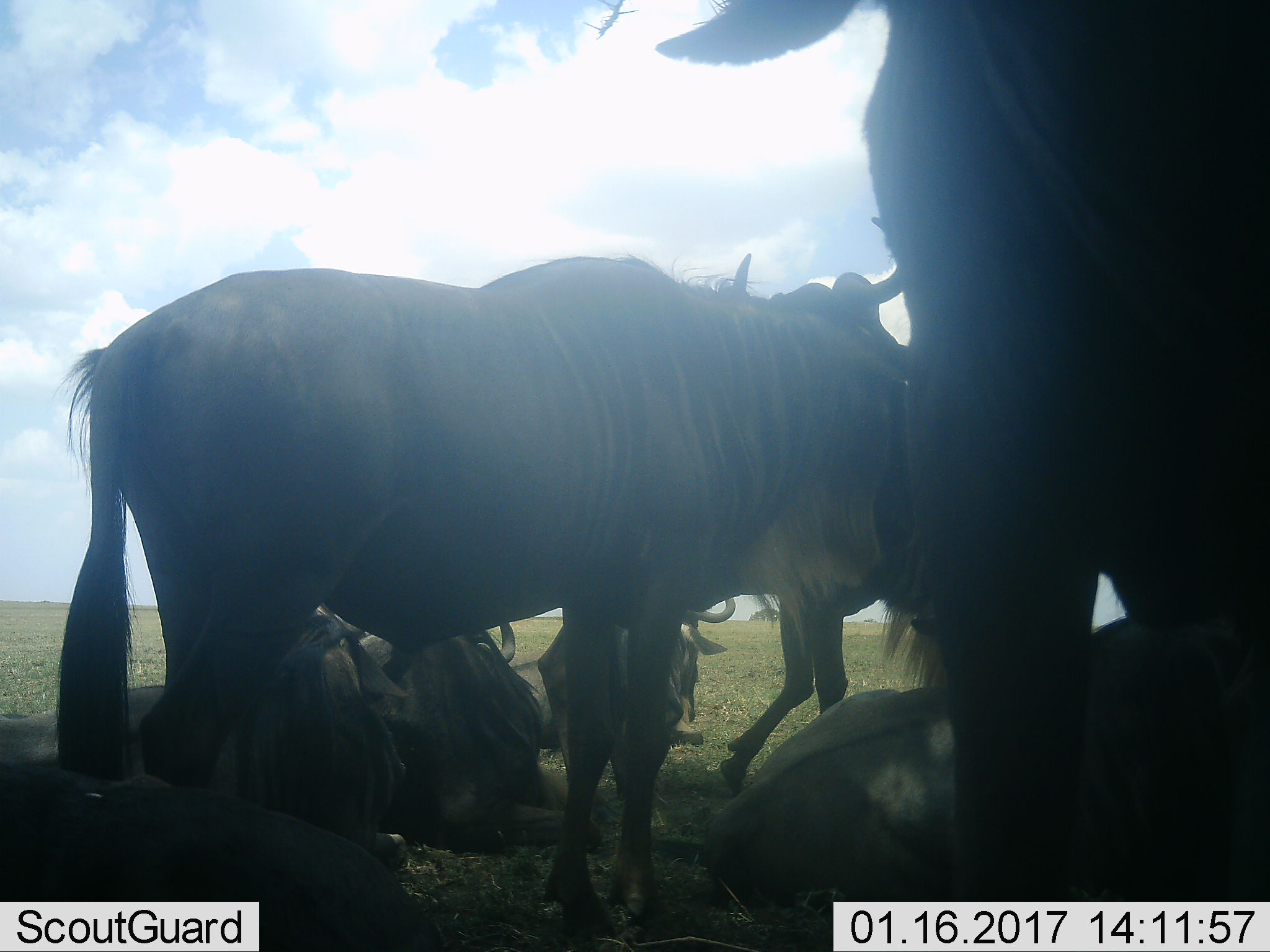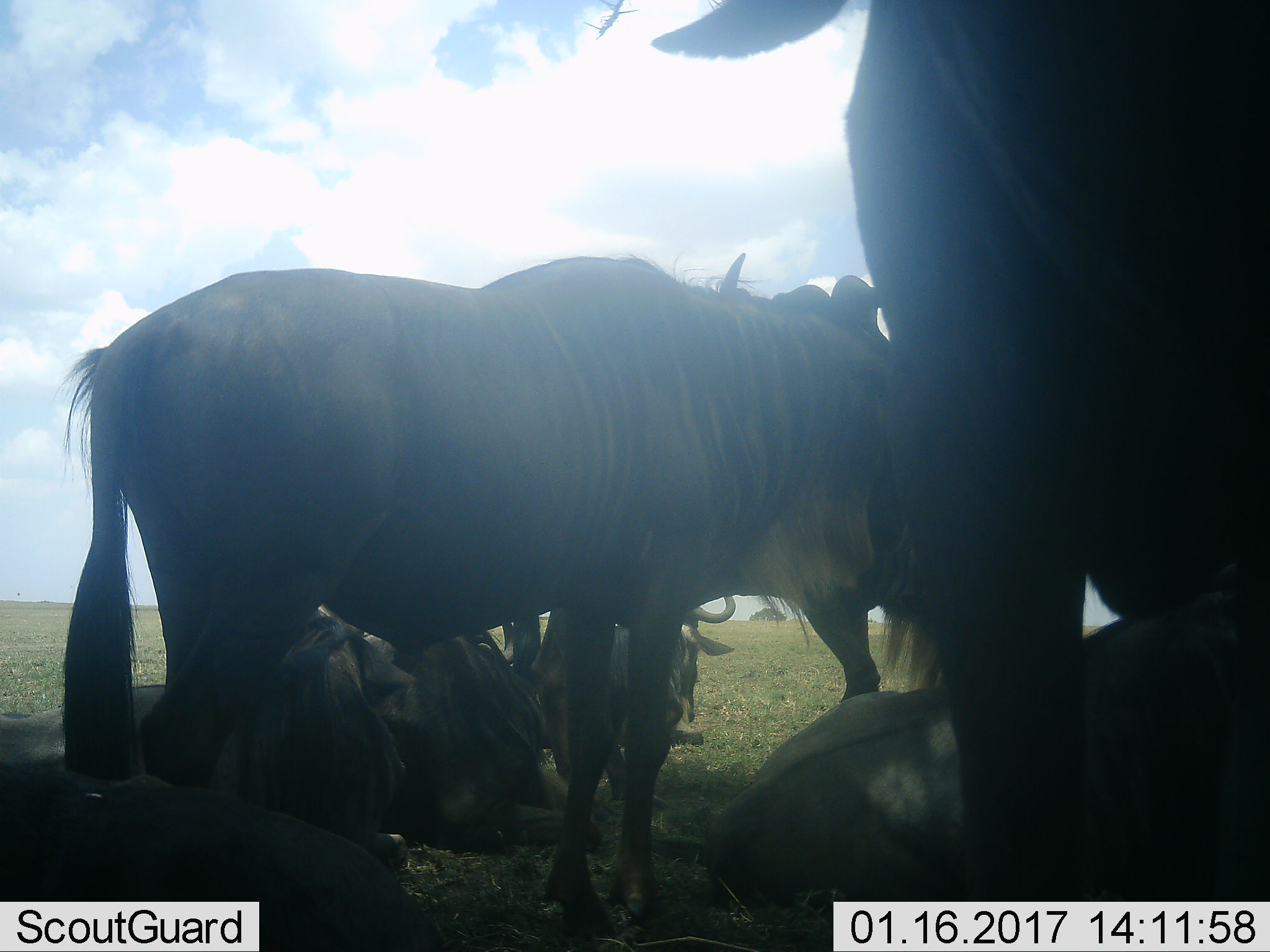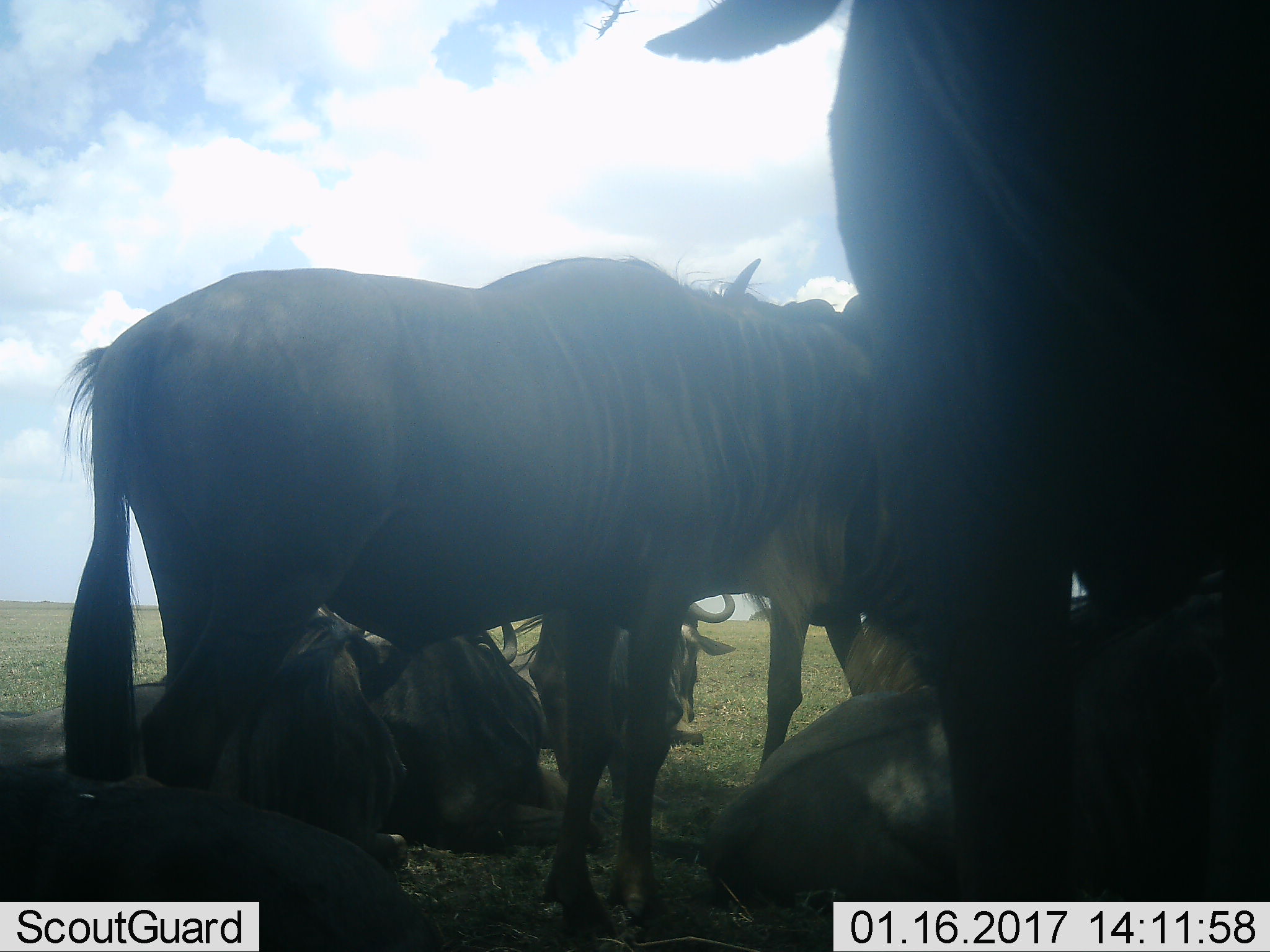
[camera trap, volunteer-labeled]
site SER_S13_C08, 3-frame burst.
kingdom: Animalia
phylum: Chordata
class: Mammalia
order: Artiodactyla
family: Bovidae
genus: Connochaetes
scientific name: Connochaetes taurinus taurinus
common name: blue wildebeest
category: wildebeestblue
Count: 7.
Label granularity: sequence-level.